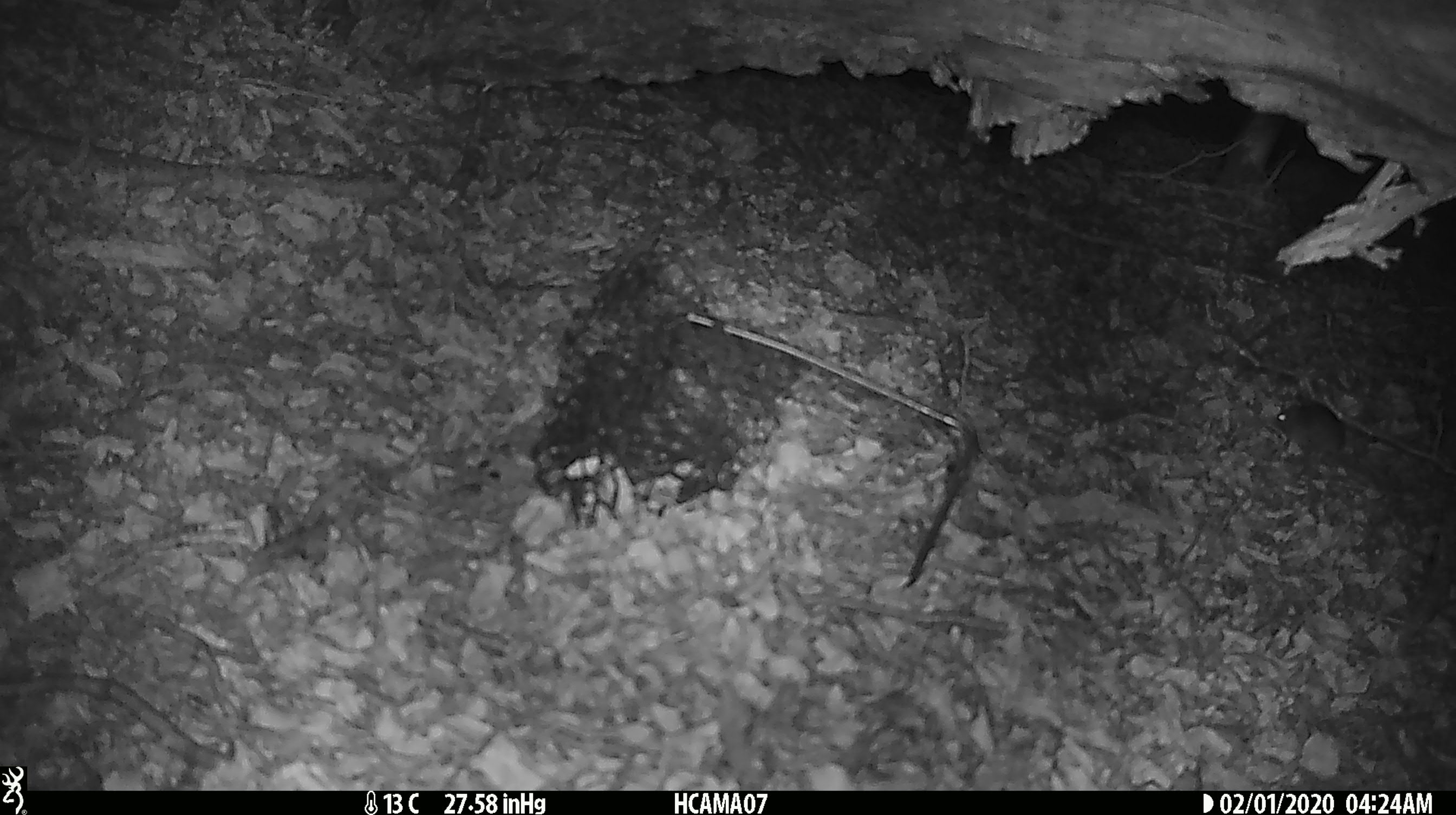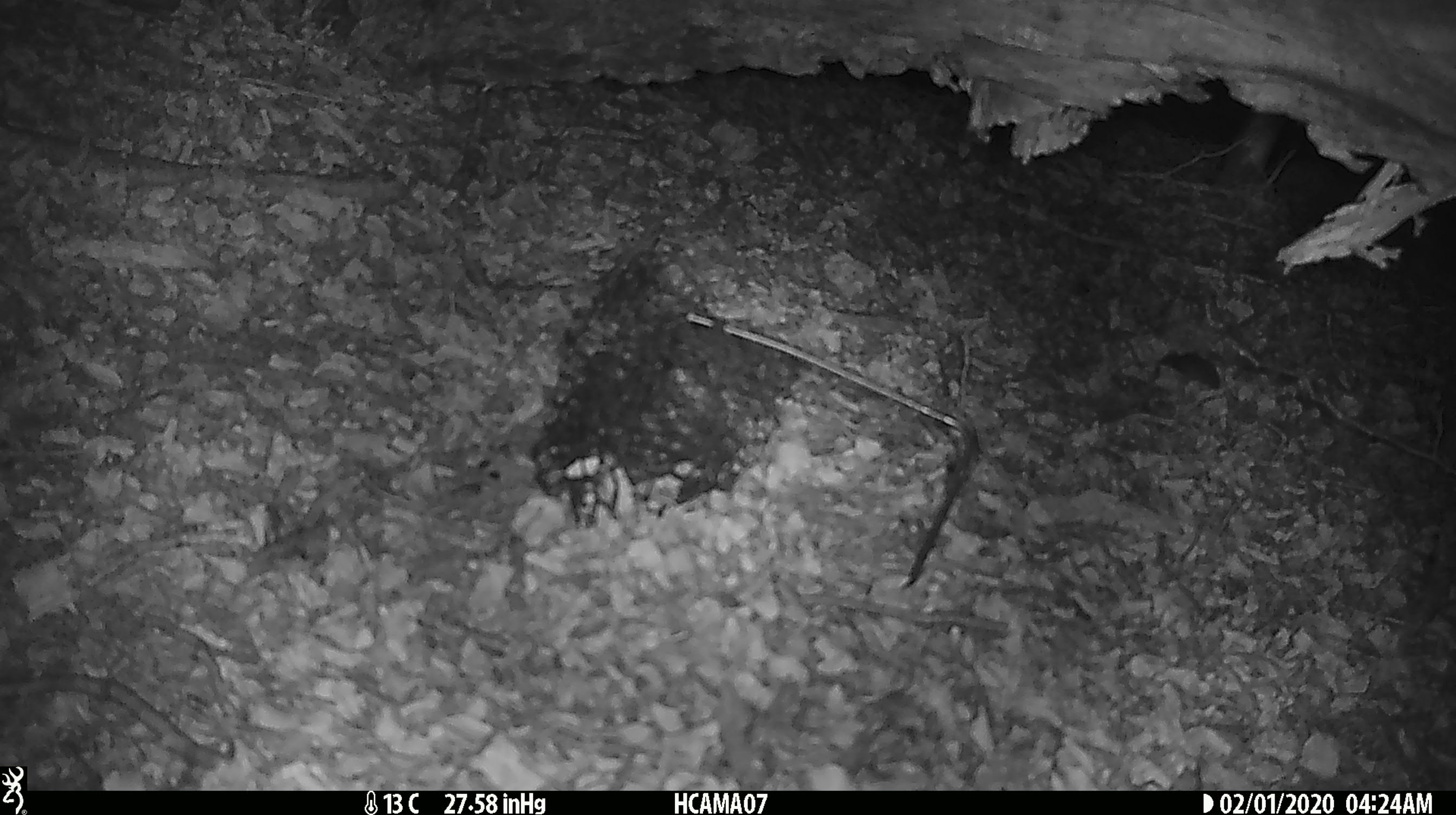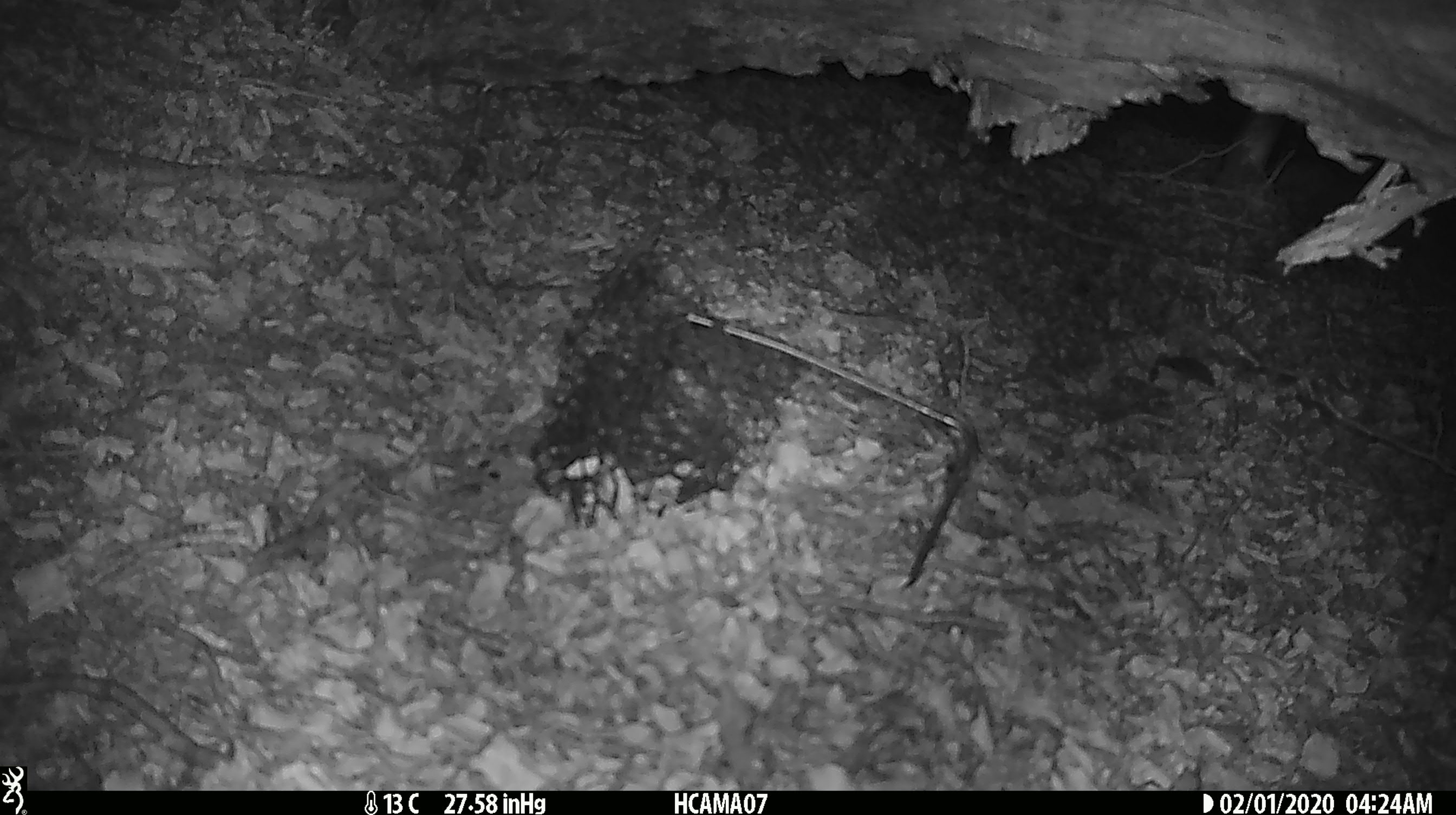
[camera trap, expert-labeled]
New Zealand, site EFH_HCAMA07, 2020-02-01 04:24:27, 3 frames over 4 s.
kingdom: Animalia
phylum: Chordata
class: Mammalia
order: Rodentia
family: Muridae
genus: Mus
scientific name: Mus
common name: mouse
Mouse (Mus).